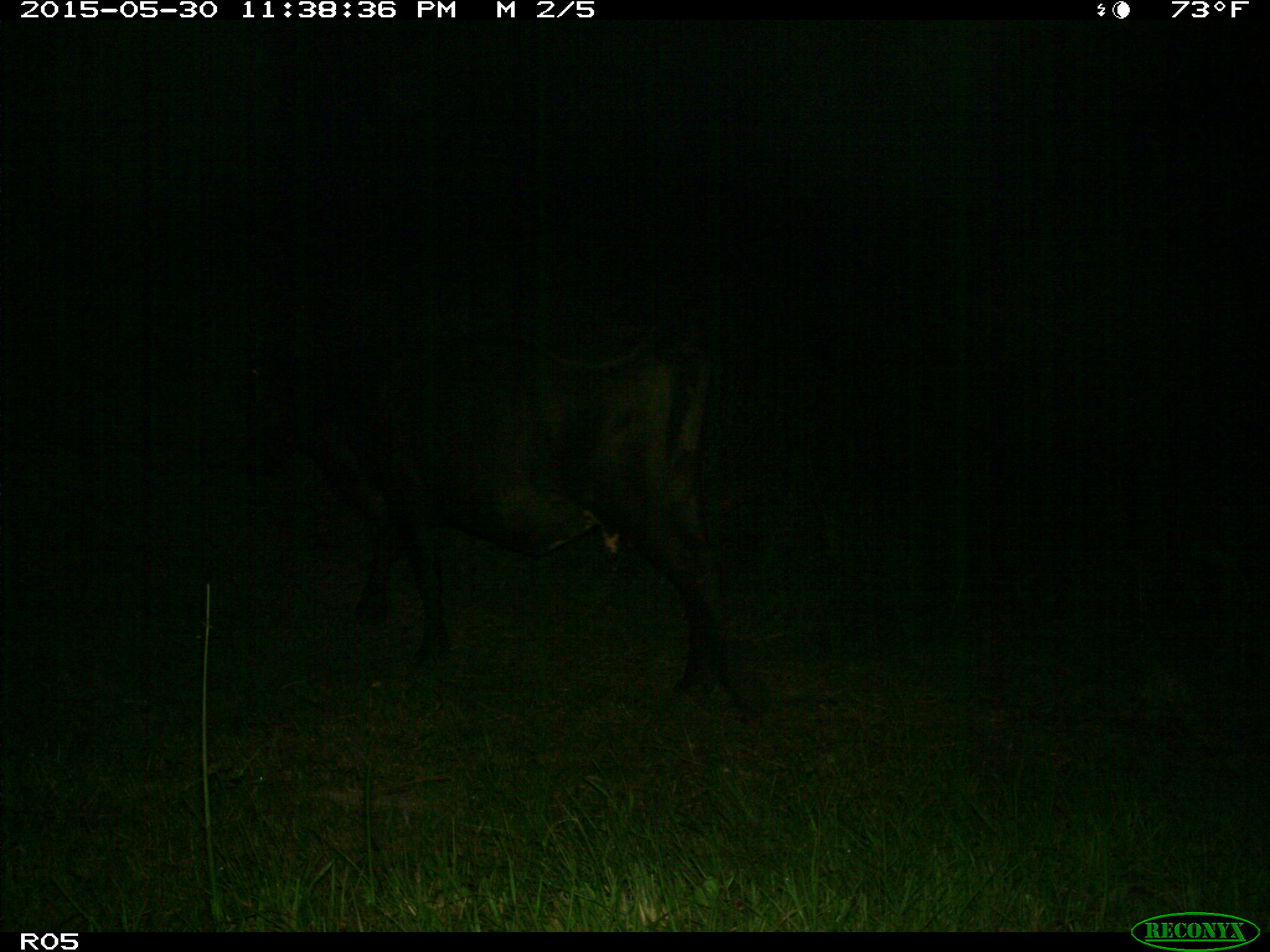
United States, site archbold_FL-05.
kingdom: Animalia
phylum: Chordata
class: Mammalia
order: Artiodactyla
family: Bovidae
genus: Bos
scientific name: Bos taurus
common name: domestic cow